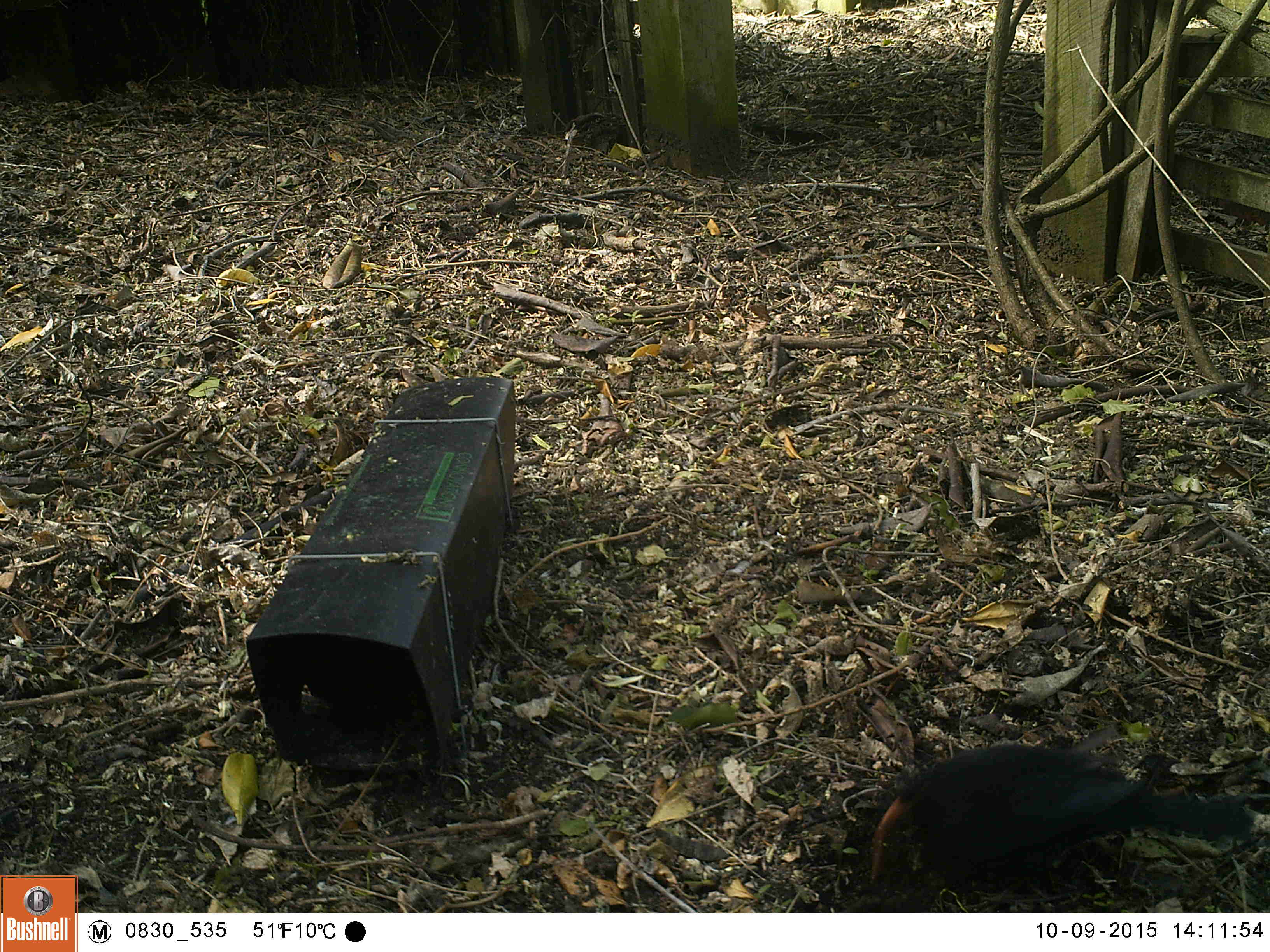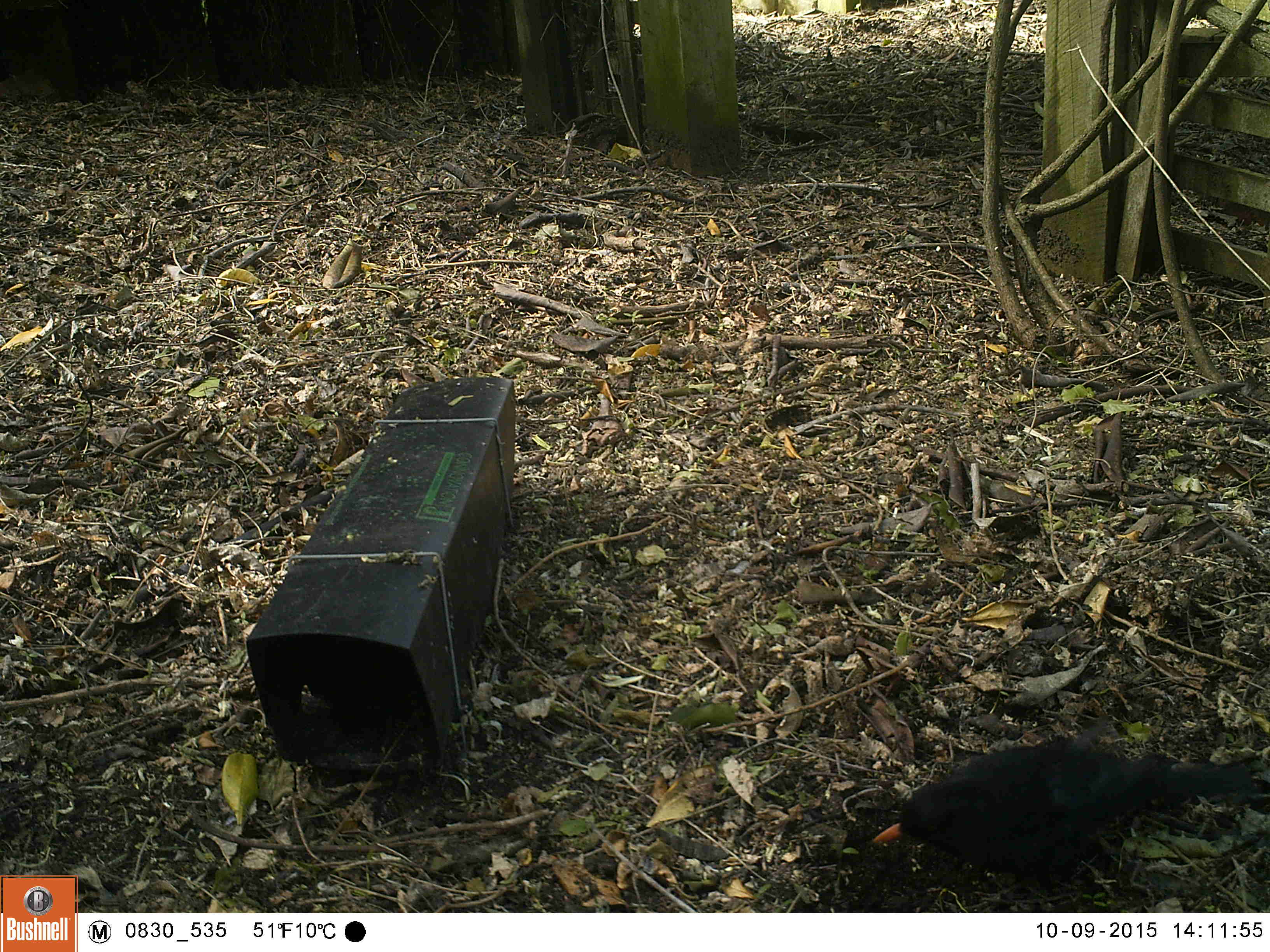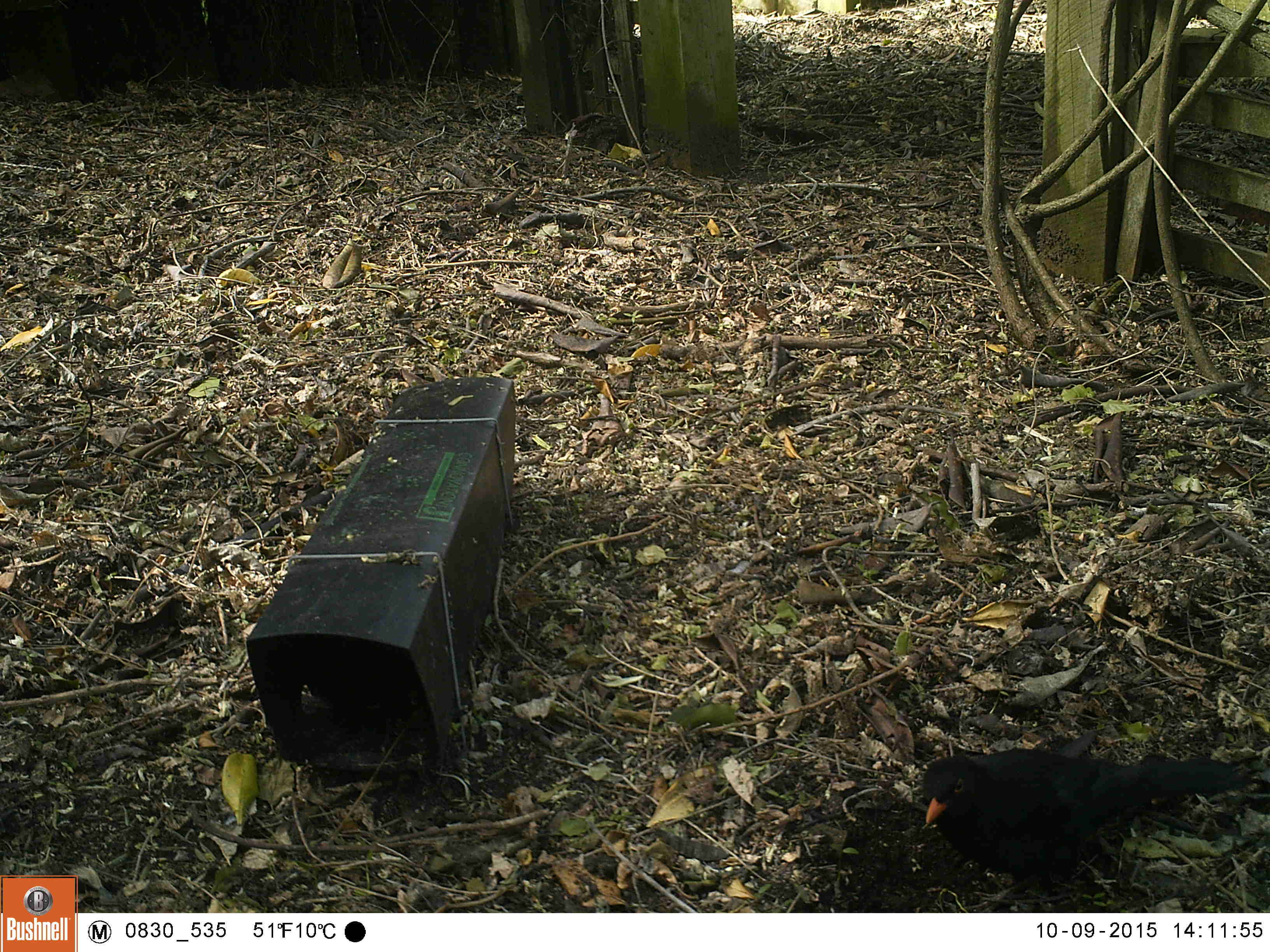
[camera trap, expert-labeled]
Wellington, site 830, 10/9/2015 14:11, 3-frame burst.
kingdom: Animalia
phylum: Chordata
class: Aves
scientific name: Aves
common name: bird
Bird (Aves).